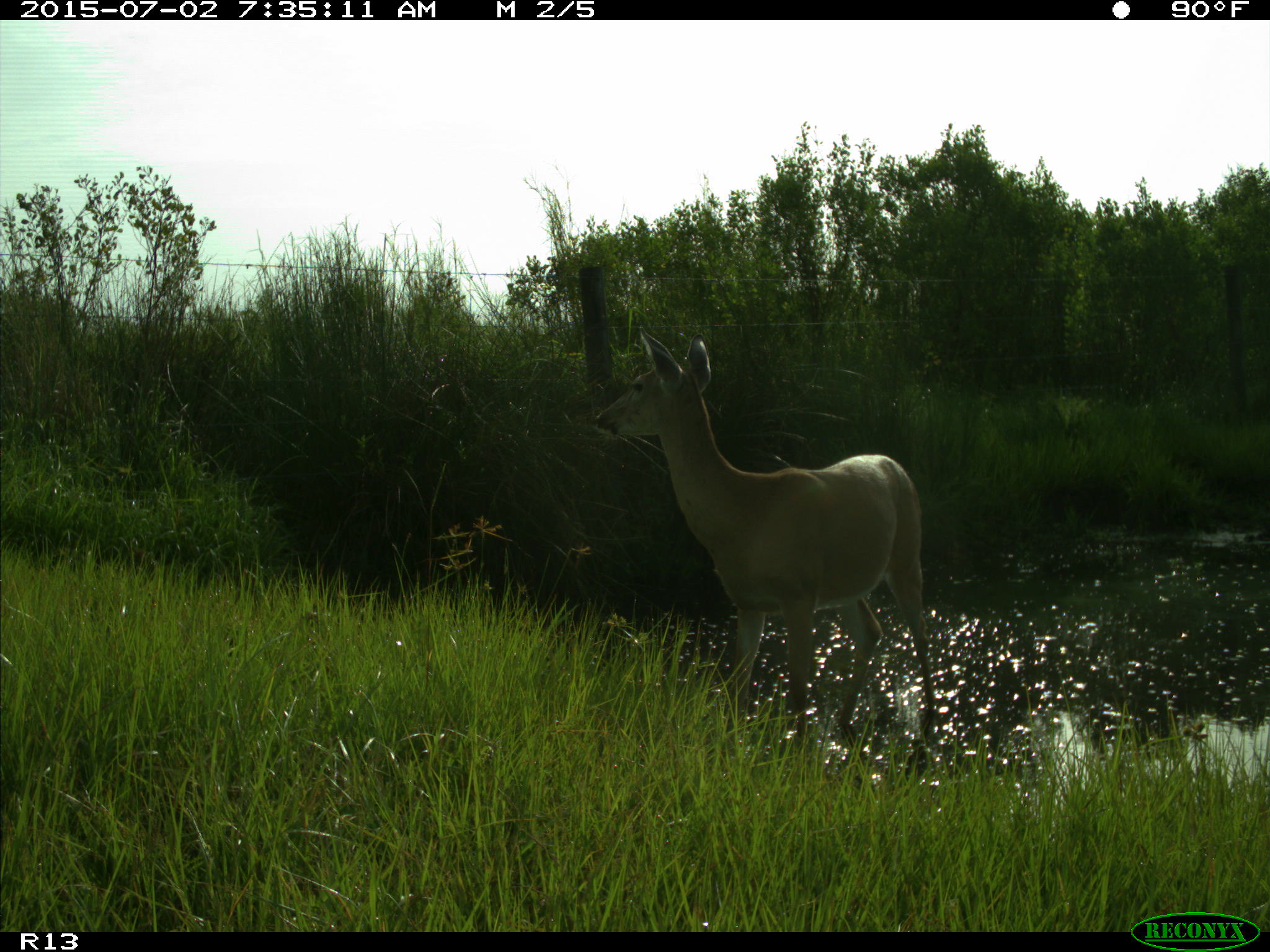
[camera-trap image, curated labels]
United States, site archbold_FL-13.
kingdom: Animalia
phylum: Chordata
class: Mammalia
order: Artiodactyla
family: Cervidae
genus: Odocoileus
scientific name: Odocoileus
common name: deer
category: unidentified deer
Unidentified deer (deer) (Odocoileus).